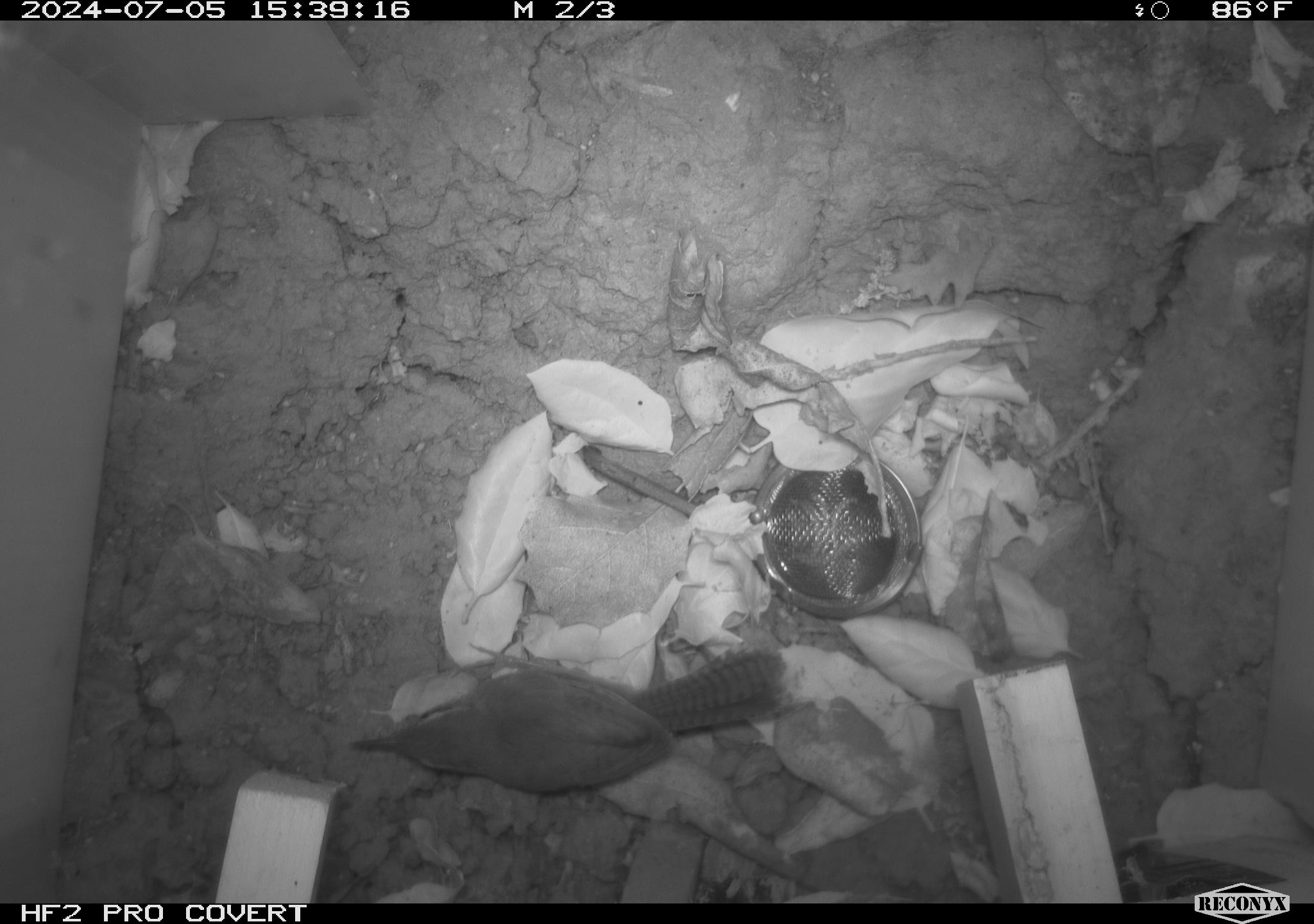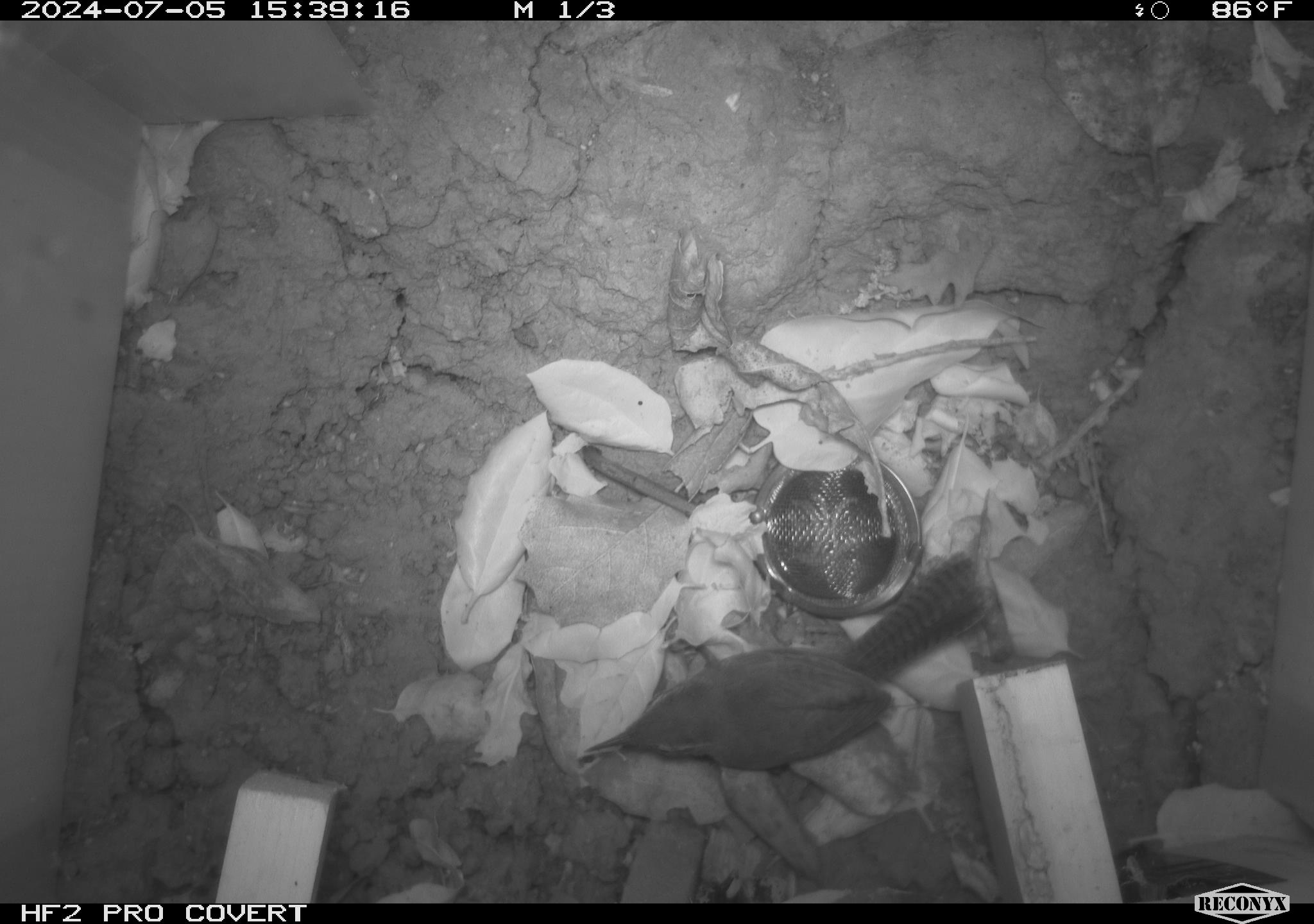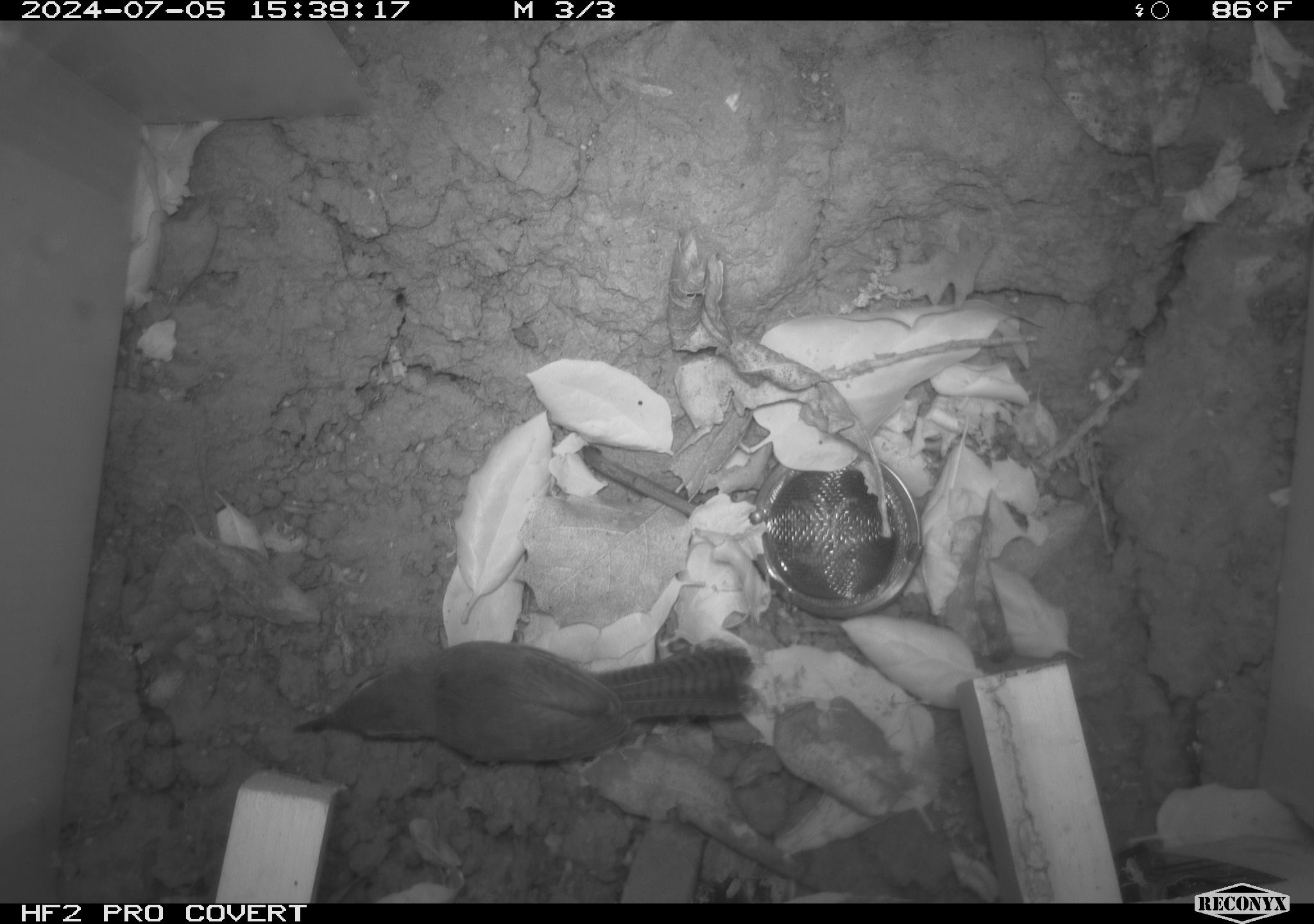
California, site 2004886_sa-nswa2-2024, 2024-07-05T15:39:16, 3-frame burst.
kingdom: Animalia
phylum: Chordata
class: Aves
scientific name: Aves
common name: bird